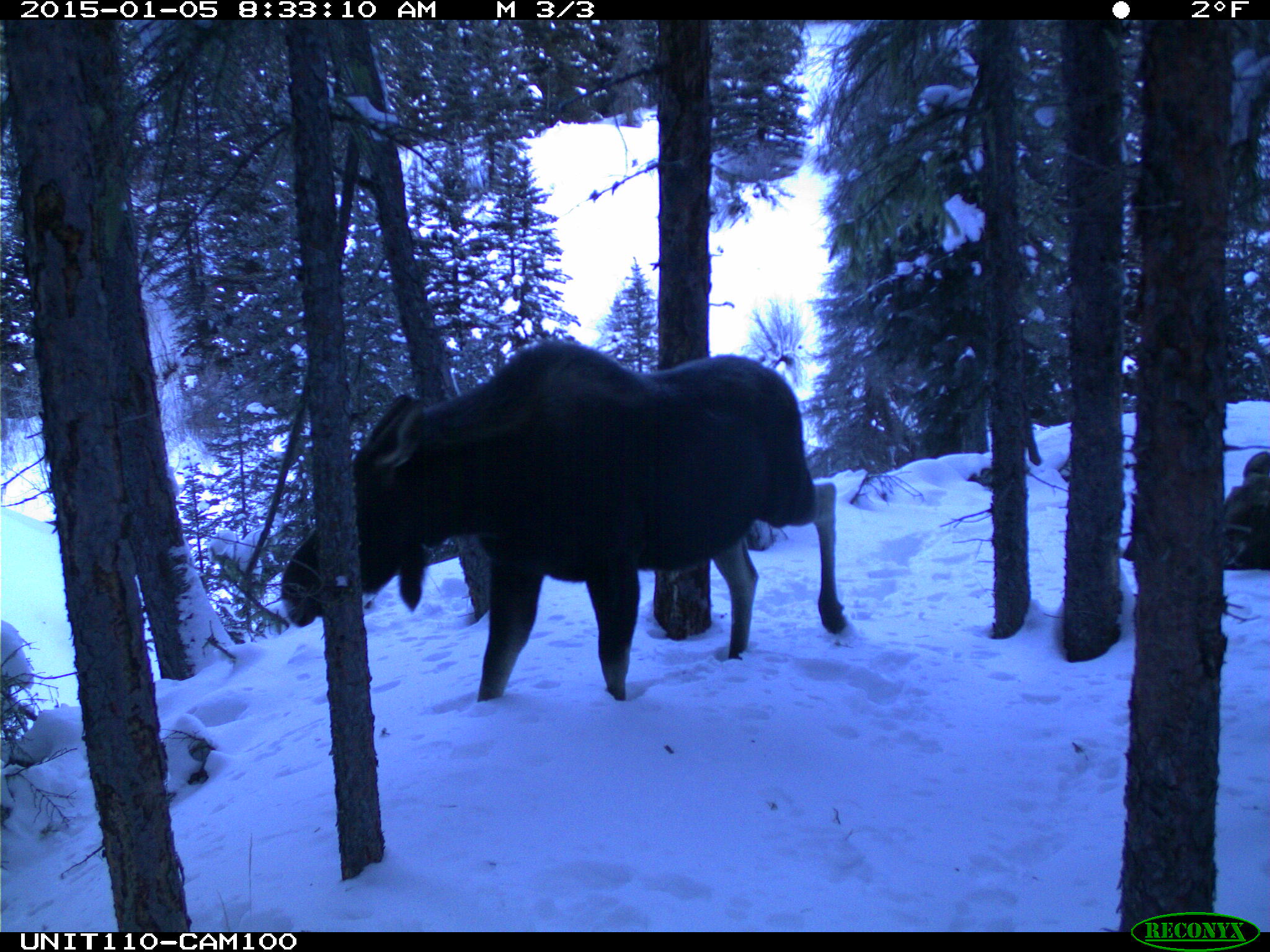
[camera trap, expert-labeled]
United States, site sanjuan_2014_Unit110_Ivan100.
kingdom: Animalia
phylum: Chordata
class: Mammalia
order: Artiodactyla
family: Cervidae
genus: Alces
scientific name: Alces alces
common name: moose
Alces alces (moose).